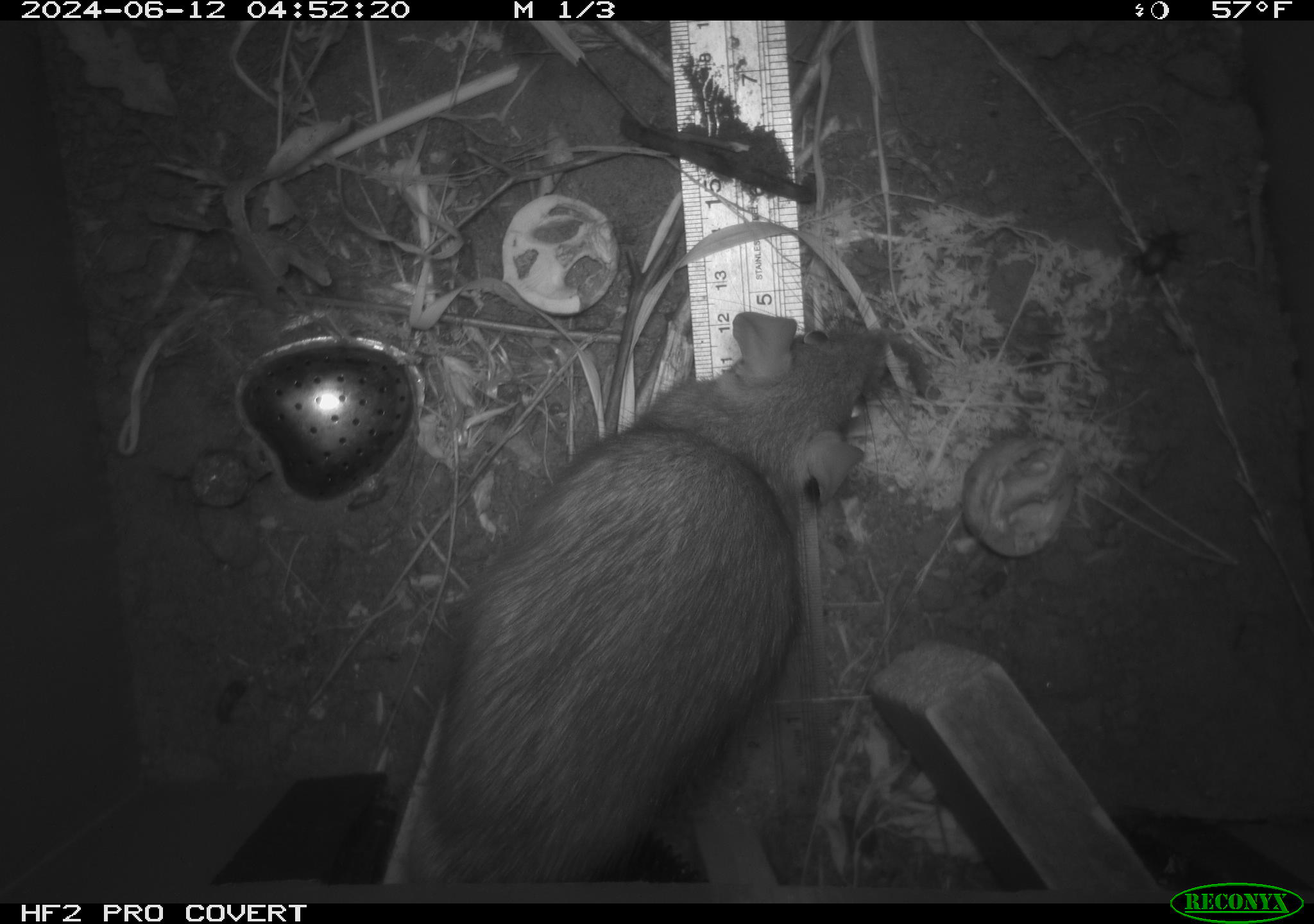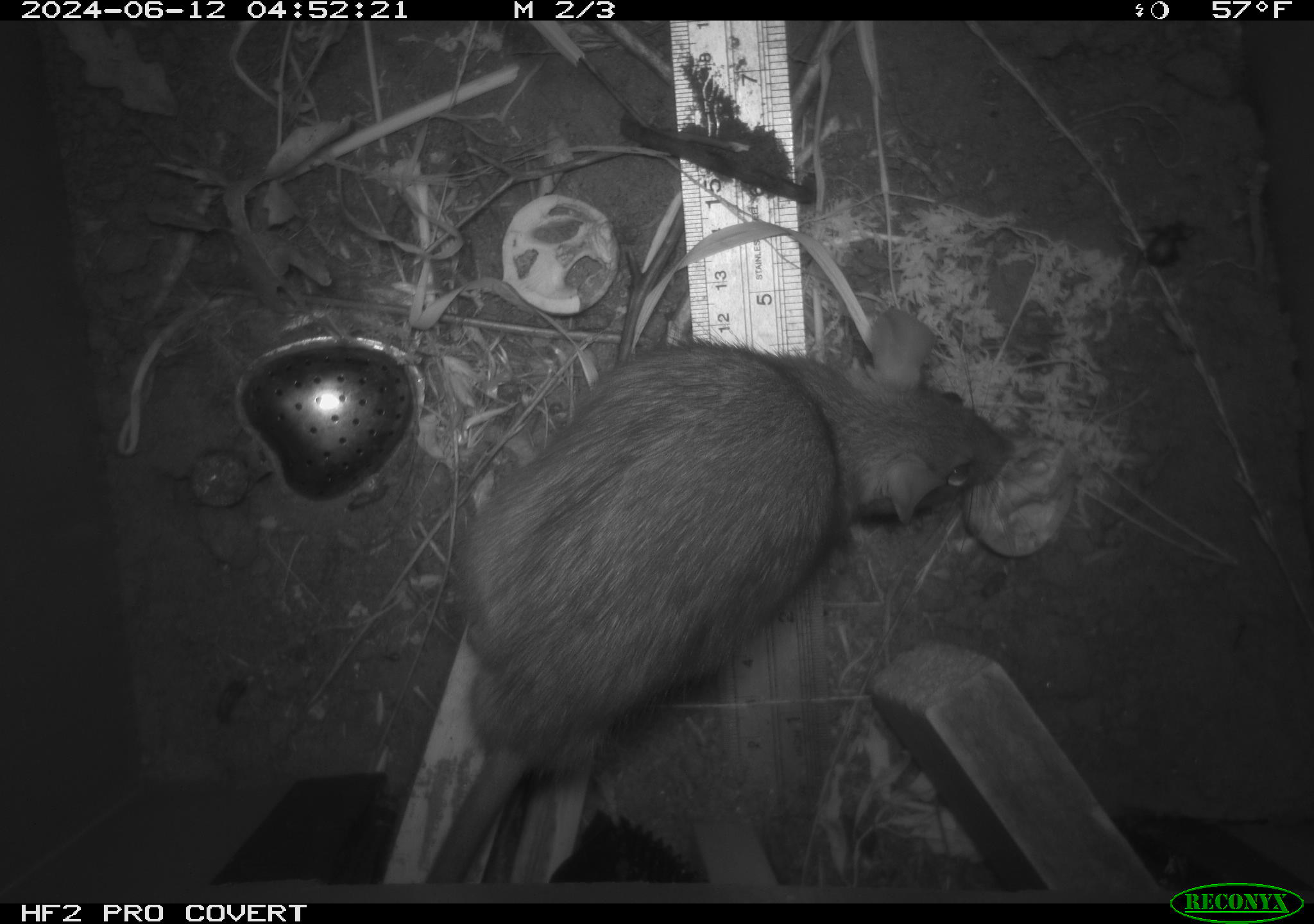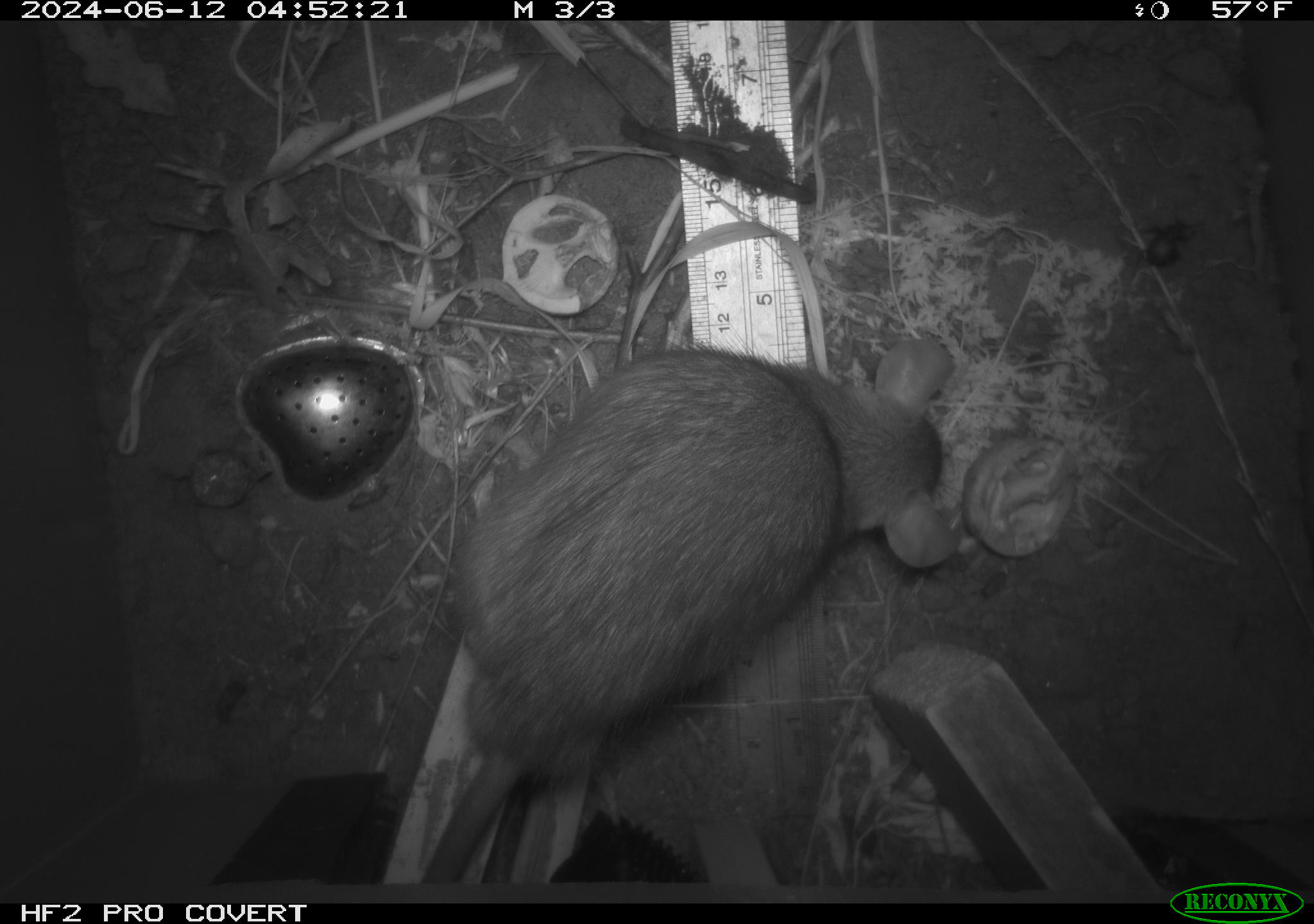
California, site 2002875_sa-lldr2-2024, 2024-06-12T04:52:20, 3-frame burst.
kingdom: Animalia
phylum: Chordata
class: Mammalia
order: Rodentia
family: Muridae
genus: Rattus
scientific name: Rattus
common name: rat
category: rattus species